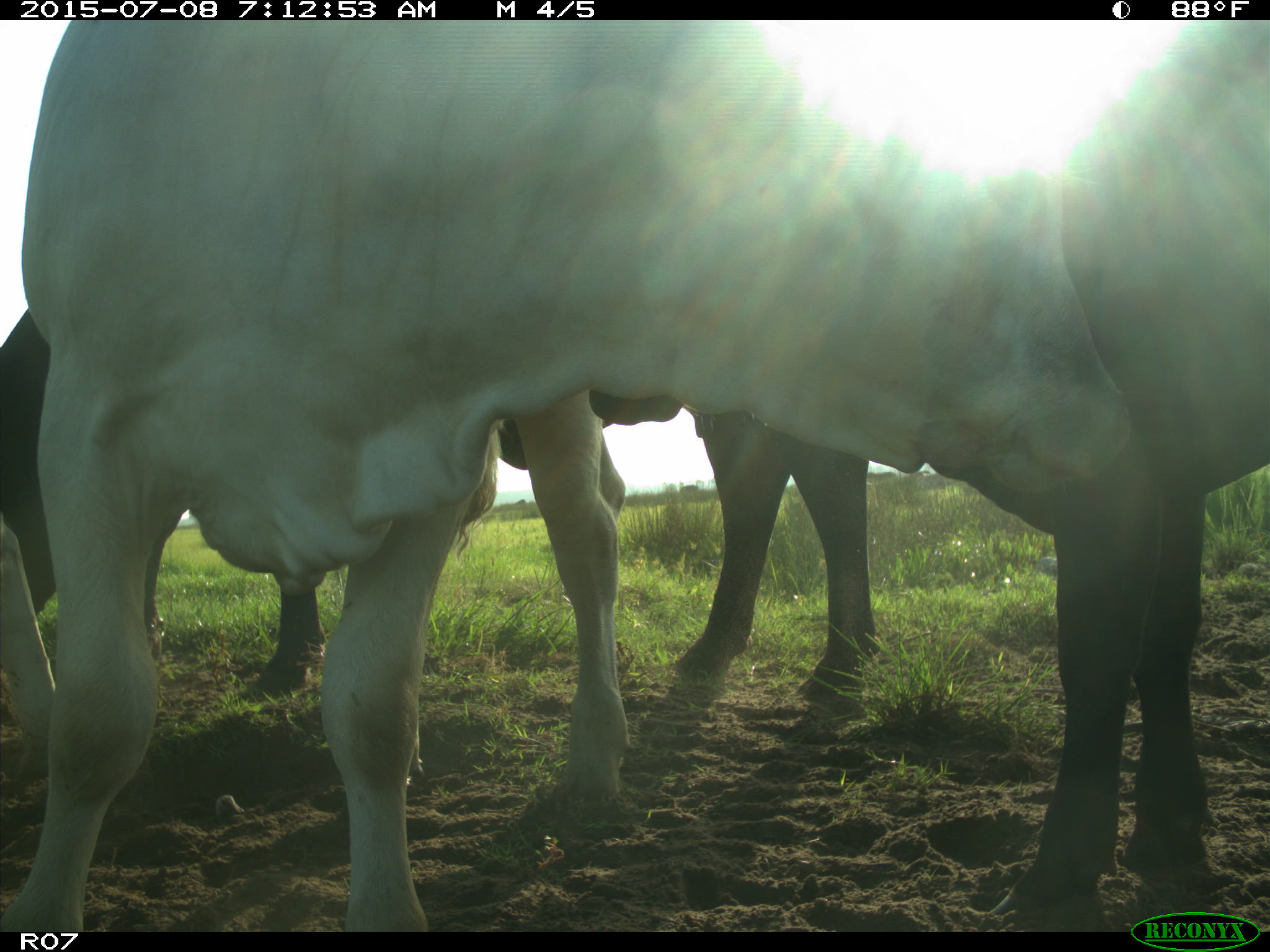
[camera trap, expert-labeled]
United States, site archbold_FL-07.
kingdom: Animalia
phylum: Chordata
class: Mammalia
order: Artiodactyla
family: Bovidae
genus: Bos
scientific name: Bos taurus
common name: domestic cow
Bos taurus (domestic cow).